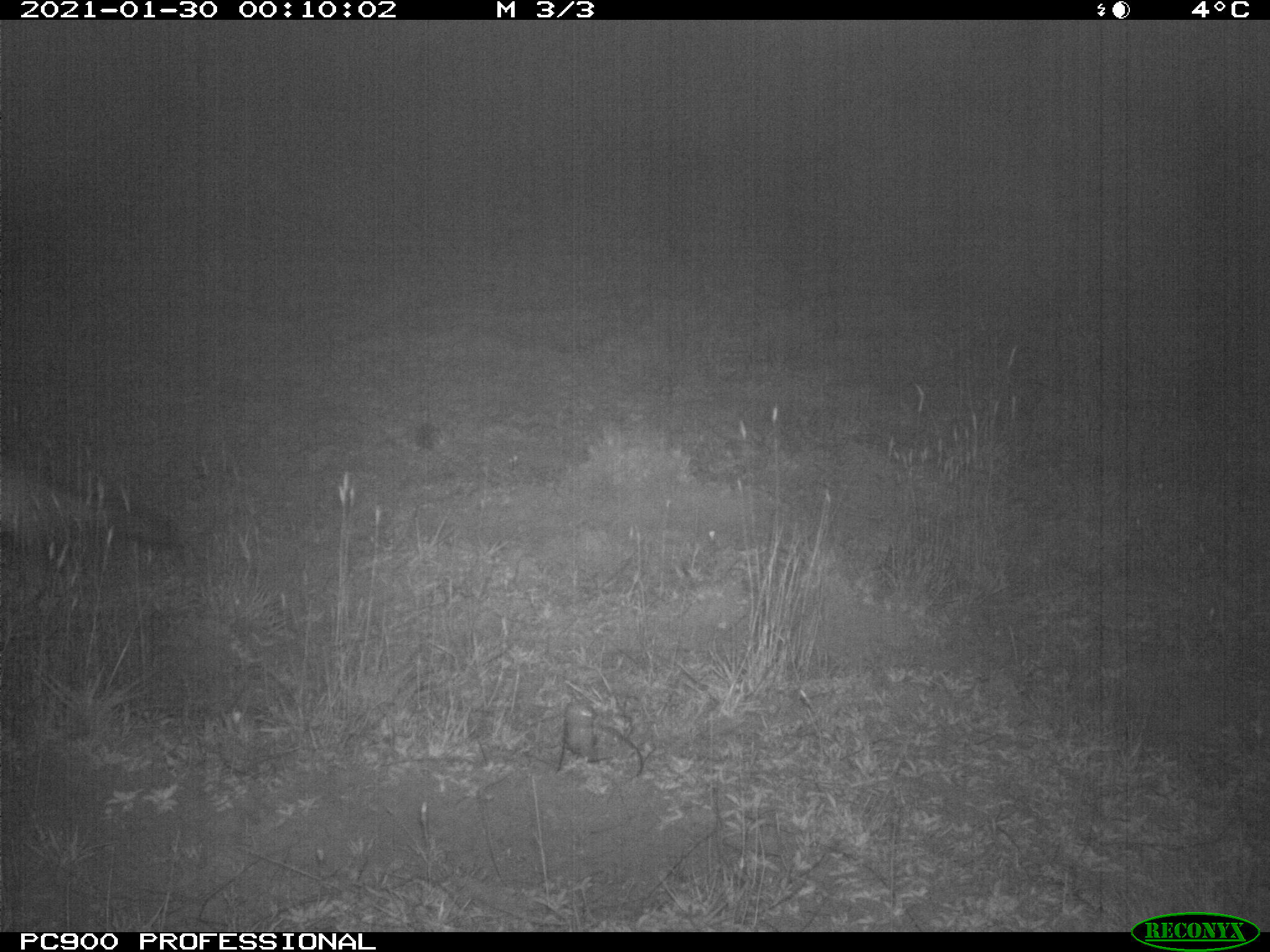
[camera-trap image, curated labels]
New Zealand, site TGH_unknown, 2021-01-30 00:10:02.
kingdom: Animalia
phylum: Chordata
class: Mammalia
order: Carnivora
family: Mustelidae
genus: Mustela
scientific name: Mustela furo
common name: ferret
Ferret (Mustela furo).